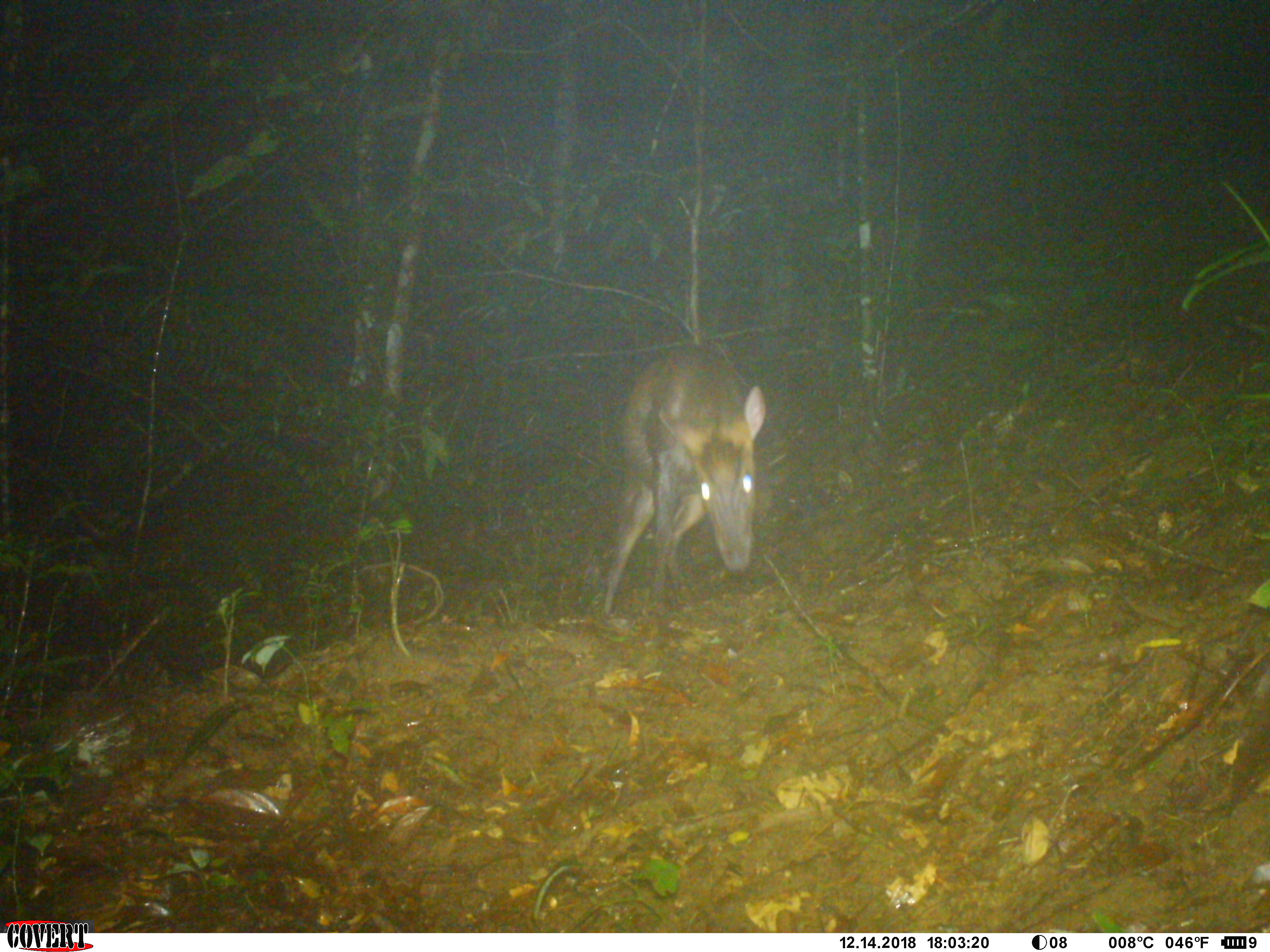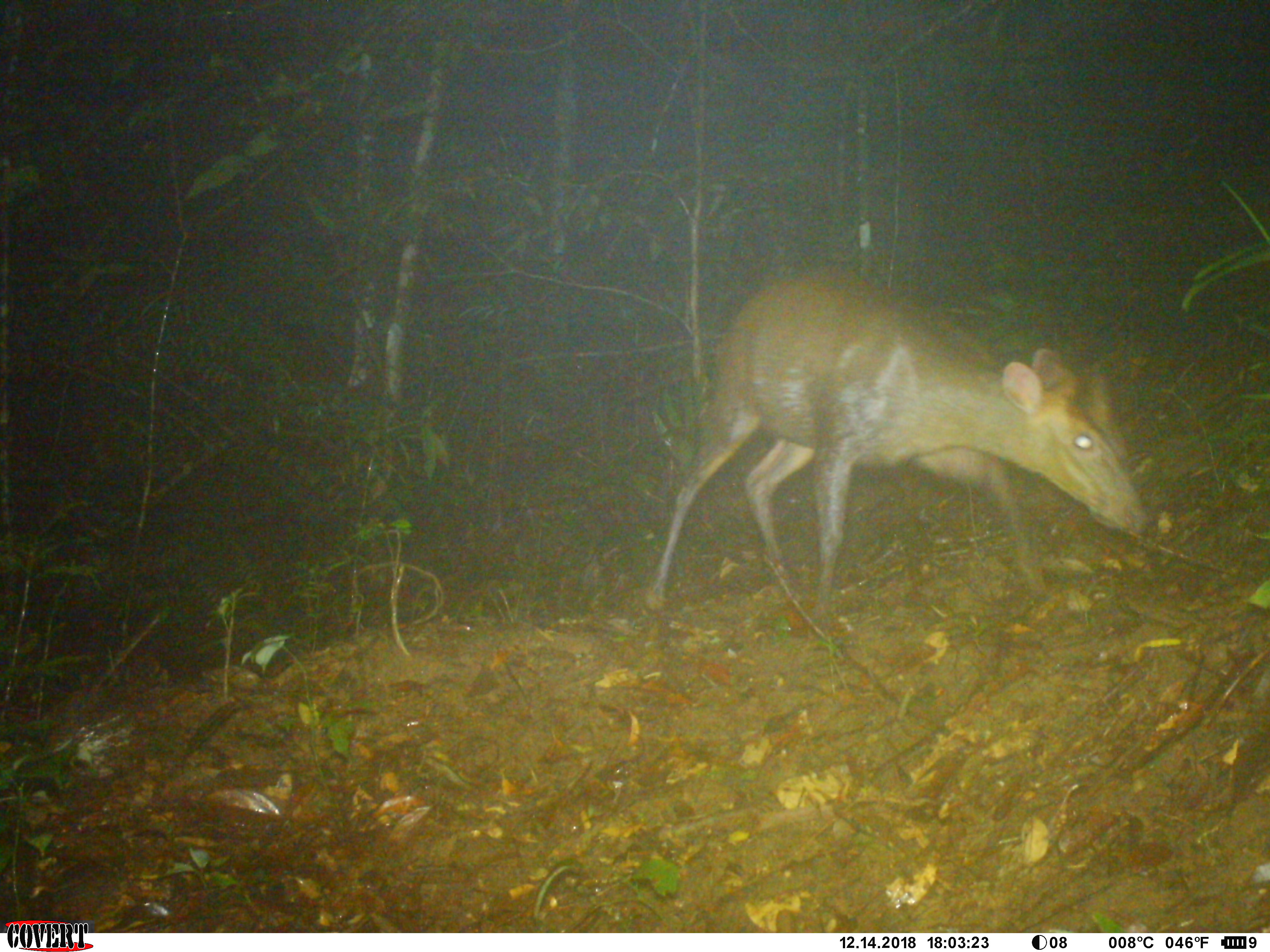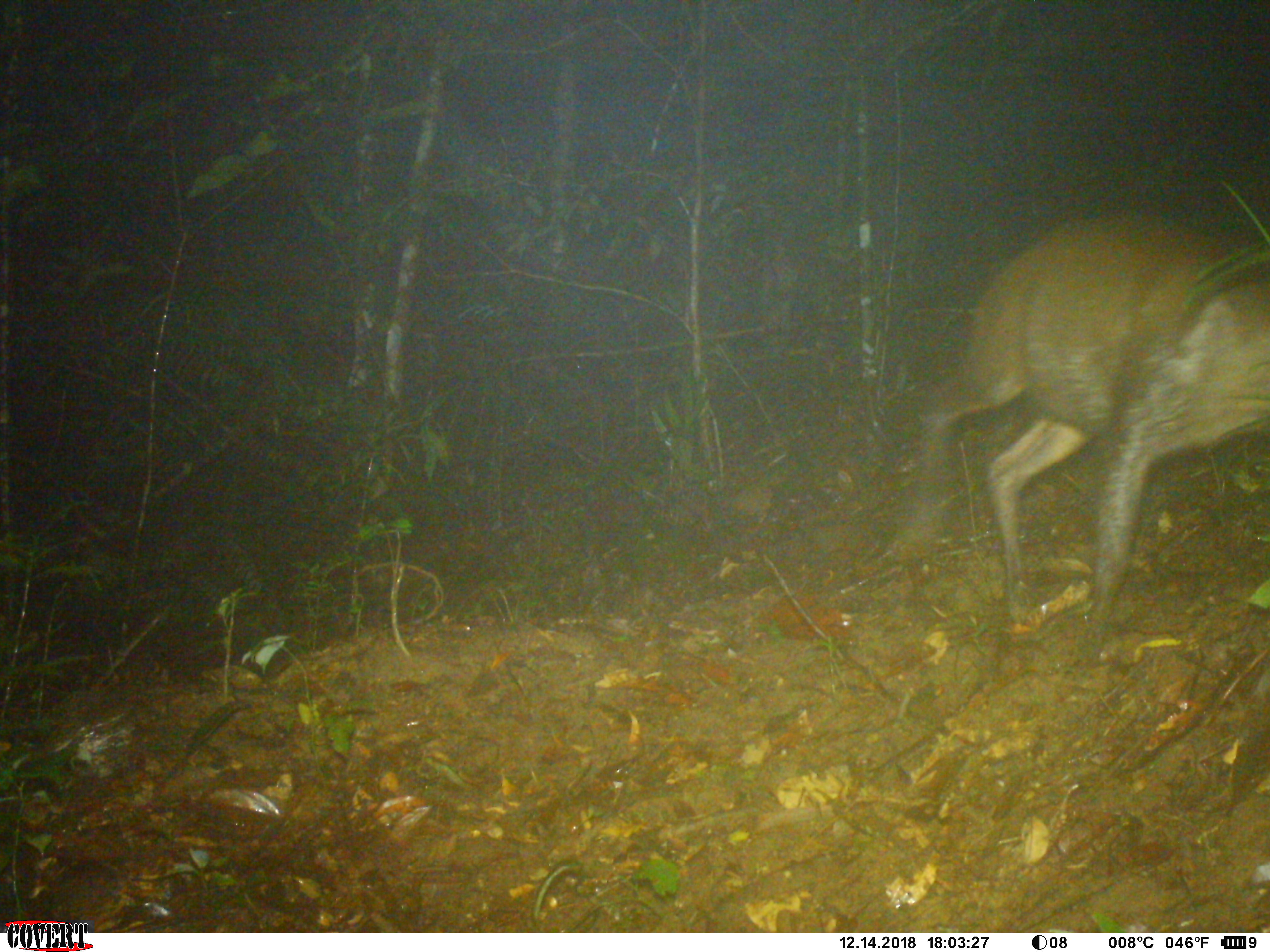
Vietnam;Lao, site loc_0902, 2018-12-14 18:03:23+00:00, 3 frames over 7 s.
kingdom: Animalia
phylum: Chordata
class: Mammalia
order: Artiodactyla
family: Cervidae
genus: Muntiacus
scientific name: Muntiacus rooseveltorum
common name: roosevelt's muntjac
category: roosevelts muntjac group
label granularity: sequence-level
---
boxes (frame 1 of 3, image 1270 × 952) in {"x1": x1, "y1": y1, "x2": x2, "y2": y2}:
roosevelts muntjac group: {"x1": 597, "y1": 343, "x2": 767, "y2": 620}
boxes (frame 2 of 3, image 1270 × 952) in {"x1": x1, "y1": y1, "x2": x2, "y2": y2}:
roosevelts muntjac group: {"x1": 643, "y1": 269, "x2": 1150, "y2": 659}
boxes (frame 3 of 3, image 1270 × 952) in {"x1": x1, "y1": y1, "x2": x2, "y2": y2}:
roosevelts muntjac group: {"x1": 897, "y1": 207, "x2": 1270, "y2": 667}